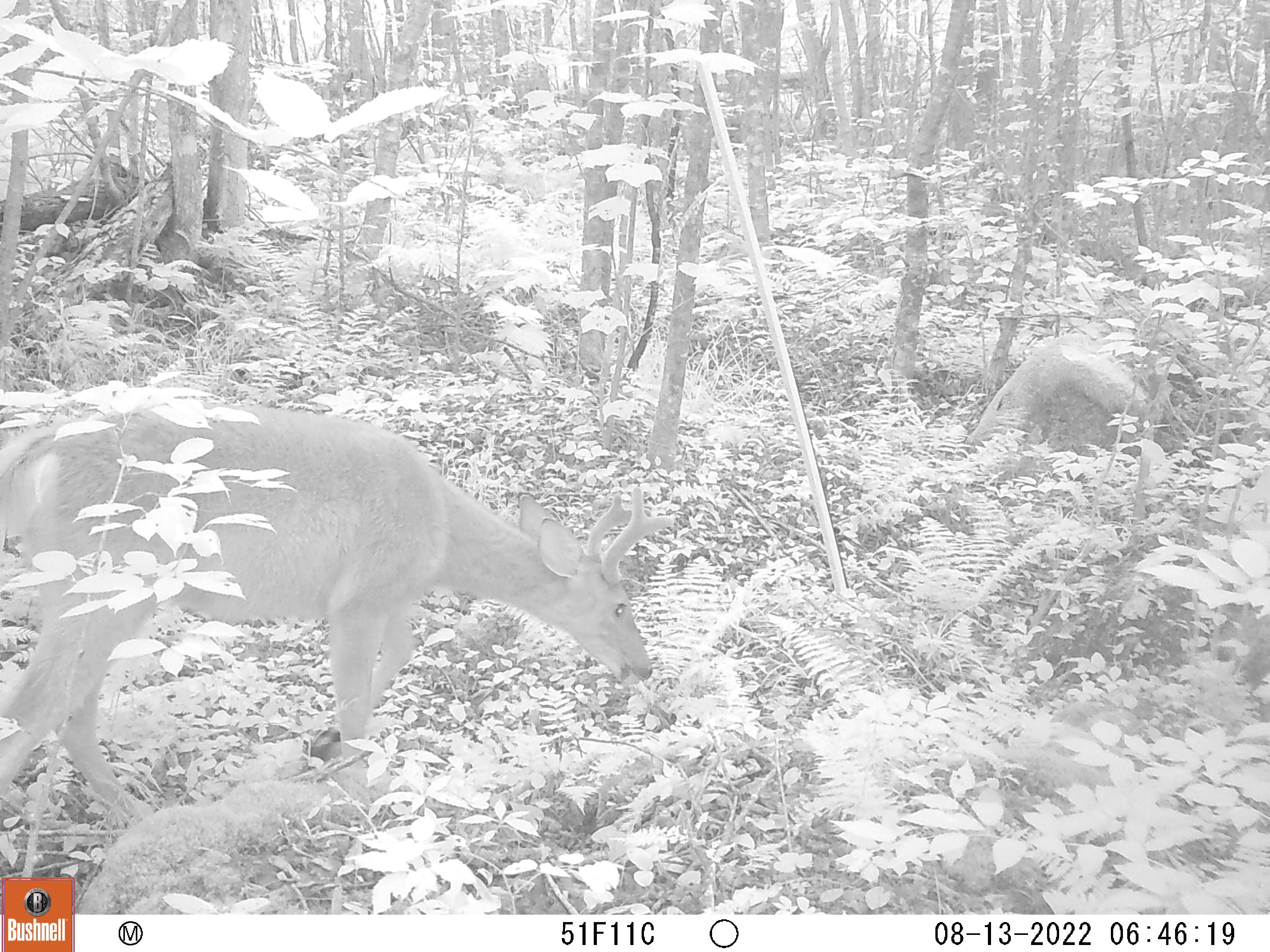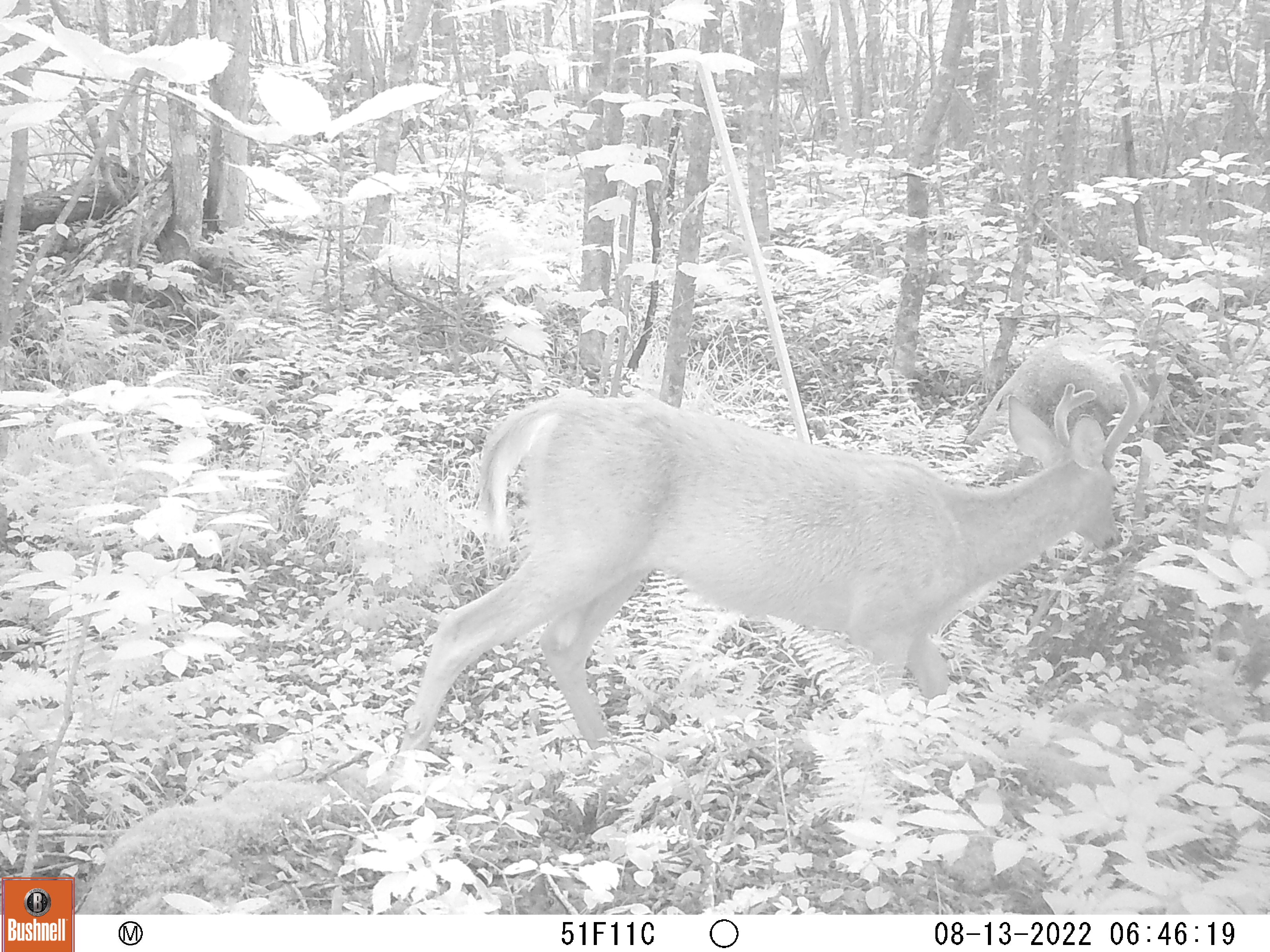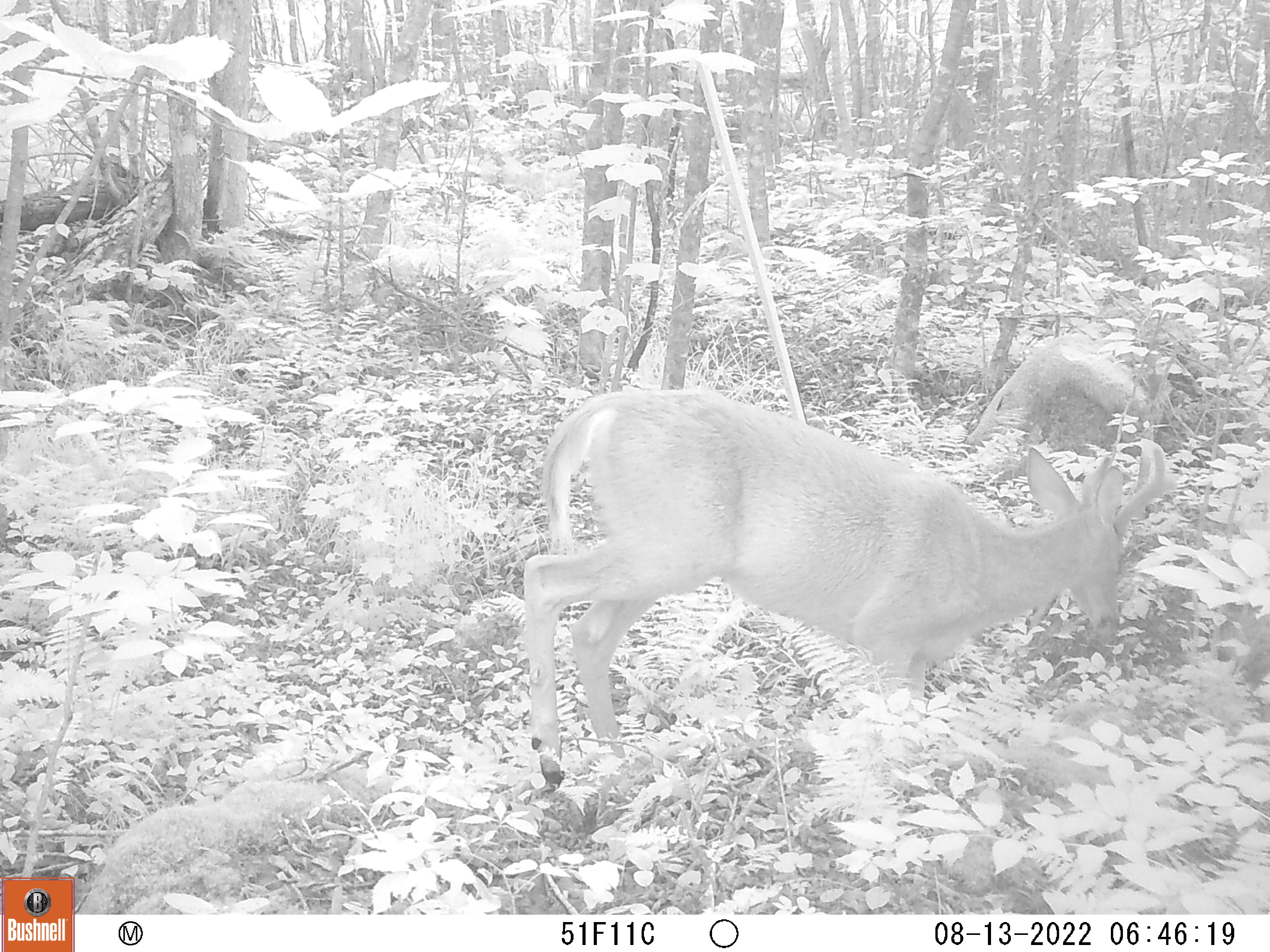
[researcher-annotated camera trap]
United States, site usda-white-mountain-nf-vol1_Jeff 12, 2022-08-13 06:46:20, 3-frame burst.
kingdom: Animalia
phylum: Chordata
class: Mammalia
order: Artiodactyla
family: Cervidae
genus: Odocoileus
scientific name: Odocoileus virginianus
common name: white-tailed deer